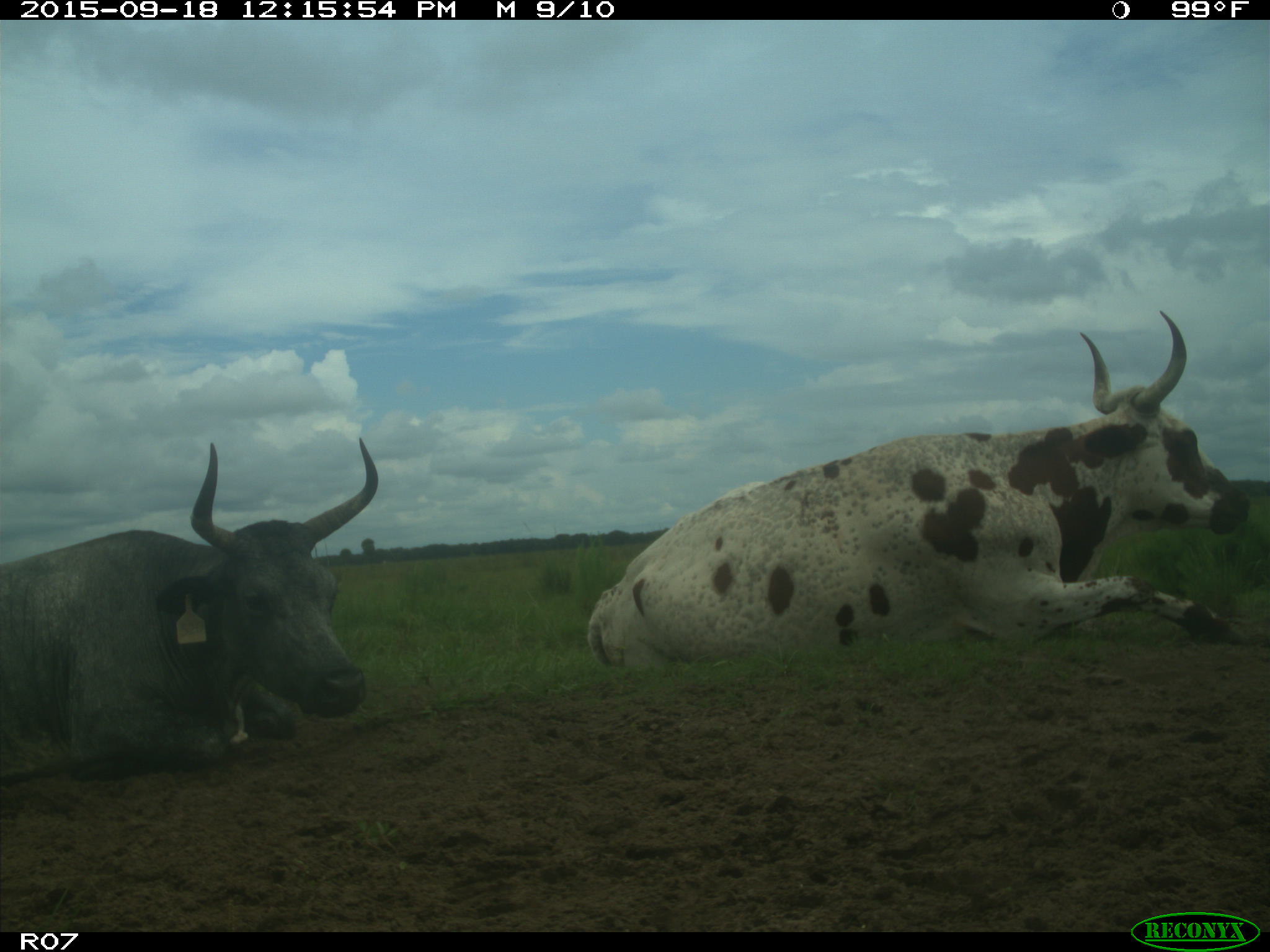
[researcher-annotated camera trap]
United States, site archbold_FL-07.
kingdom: Animalia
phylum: Chordata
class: Mammalia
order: Artiodactyla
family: Bovidae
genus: Bos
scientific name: Bos taurus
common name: domestic cow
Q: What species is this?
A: Bos taurus (domestic cow).